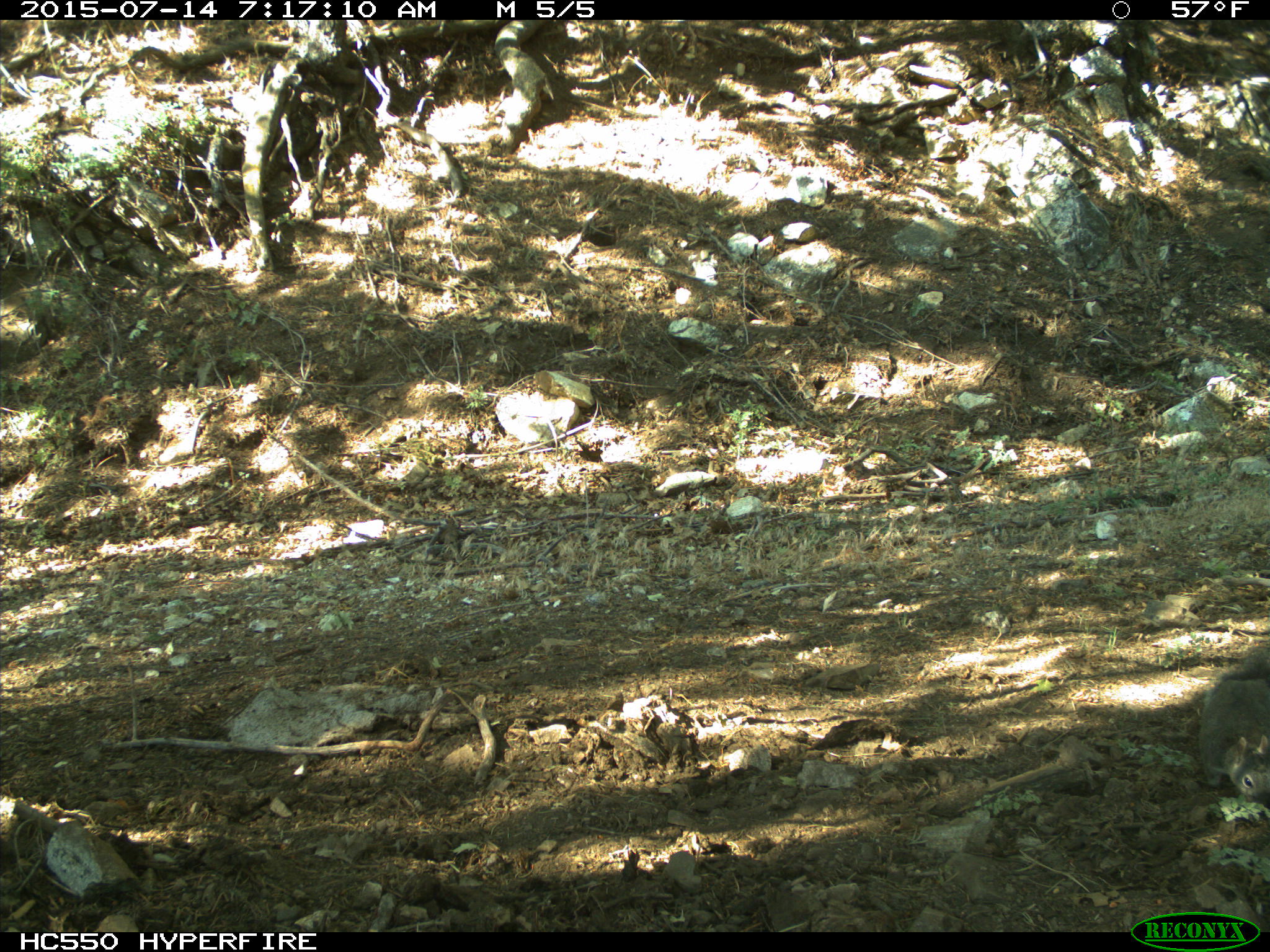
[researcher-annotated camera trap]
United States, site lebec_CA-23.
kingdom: Animalia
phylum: Chordata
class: Mammalia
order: Rodentia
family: Sciuridae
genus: Sciurus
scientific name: Sciurus carolinensis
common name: eastern gray squirrel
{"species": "Sciurus carolinensis (eastern gray squirrel)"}